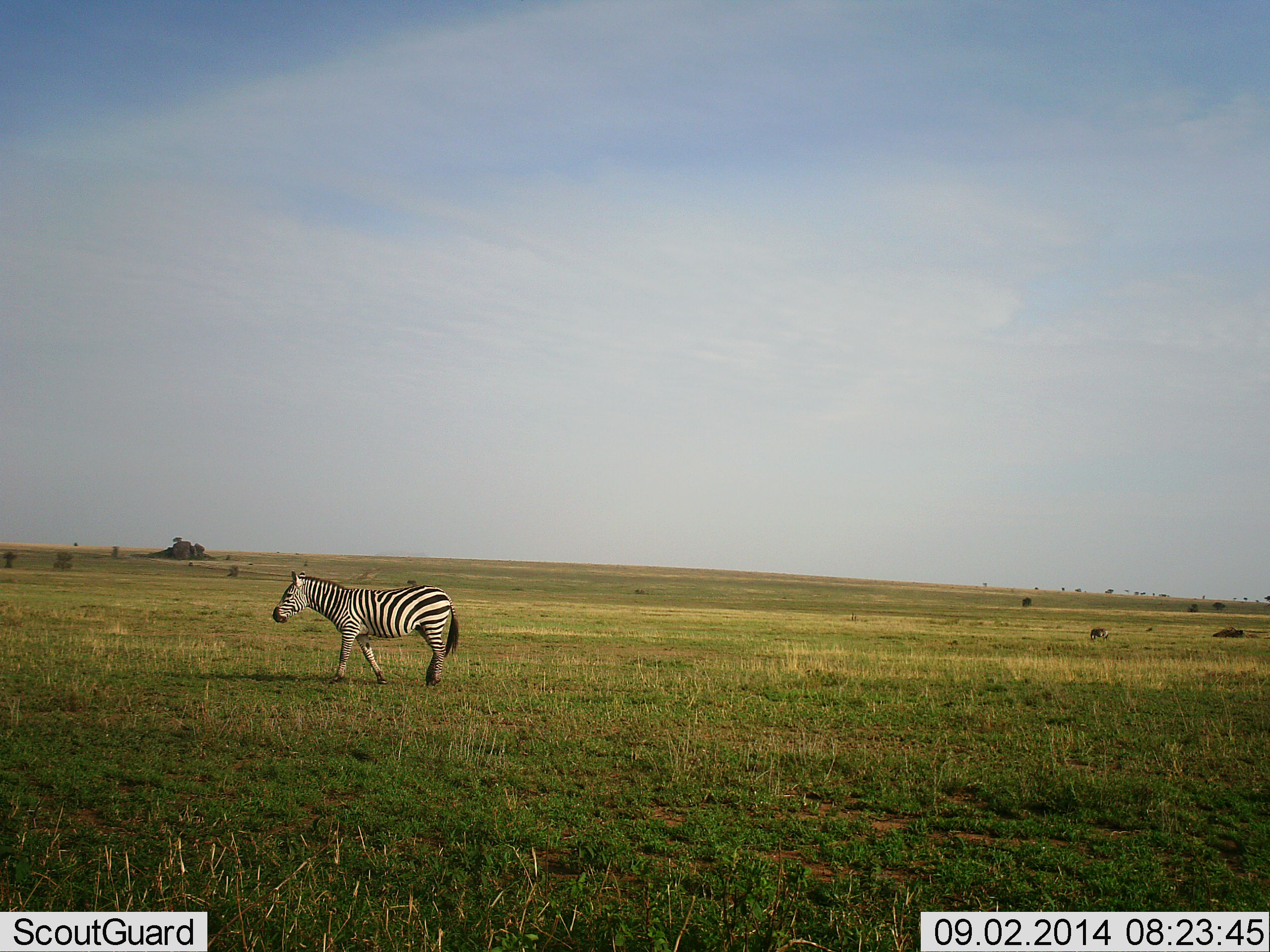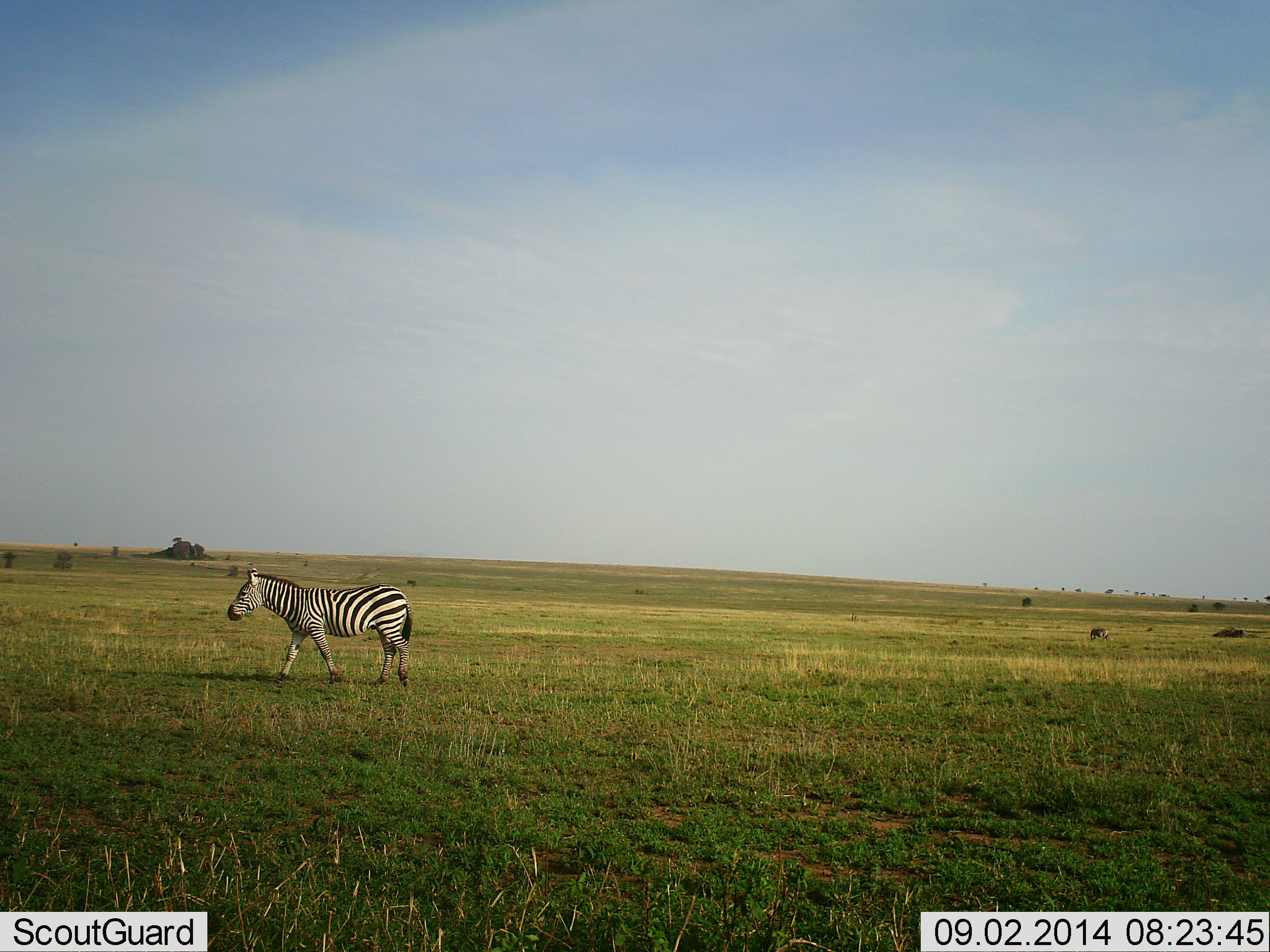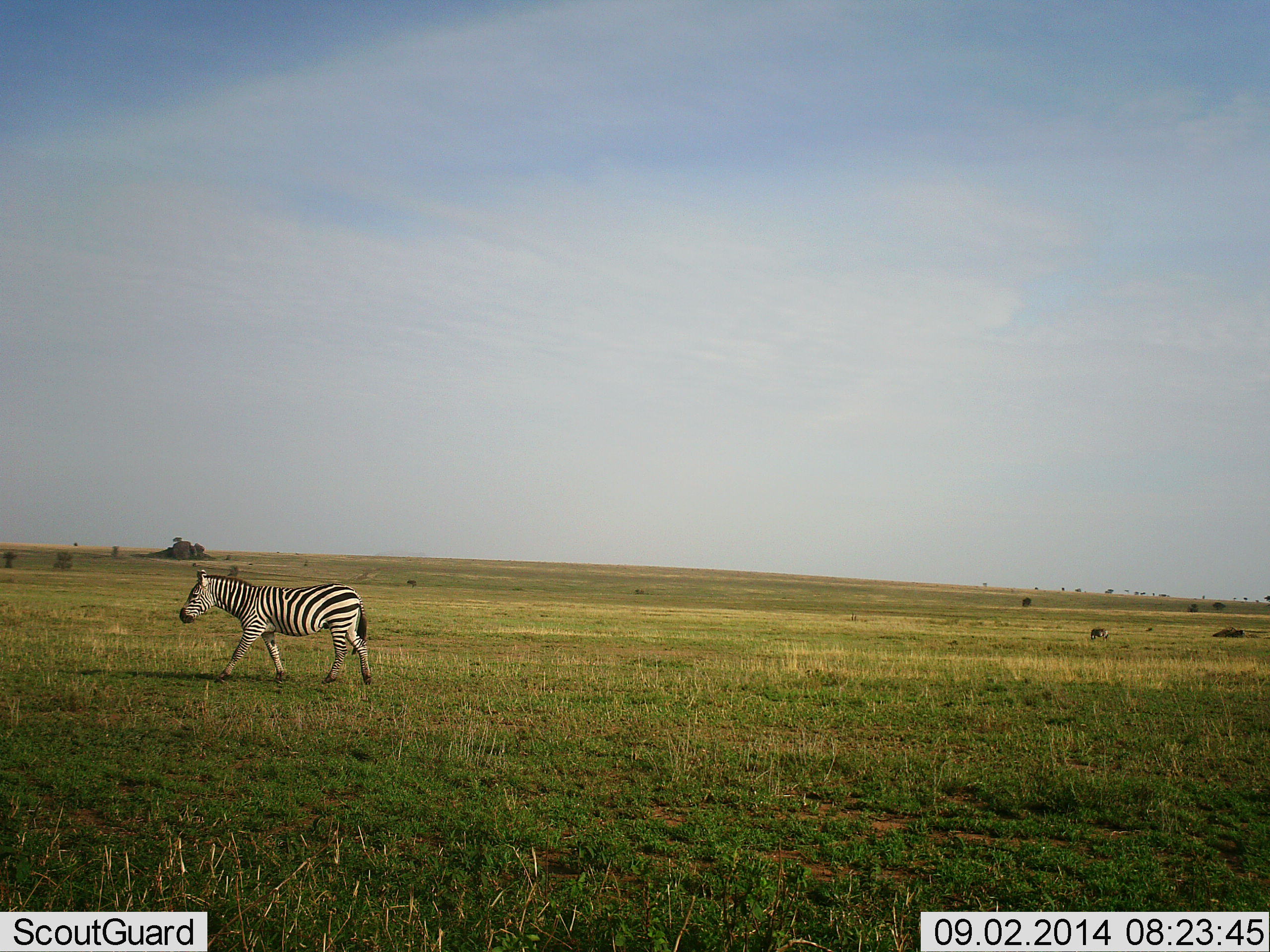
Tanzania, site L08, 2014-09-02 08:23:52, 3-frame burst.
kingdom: Animalia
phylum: Chordata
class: Mammalia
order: Perissodactyla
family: Equidae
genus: Equus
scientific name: Equus quagga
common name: plains zebra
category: zebra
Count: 1.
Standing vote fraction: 10%.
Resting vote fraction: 0%.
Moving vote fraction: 90%.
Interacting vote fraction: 0%.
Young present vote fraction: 0%.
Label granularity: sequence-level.